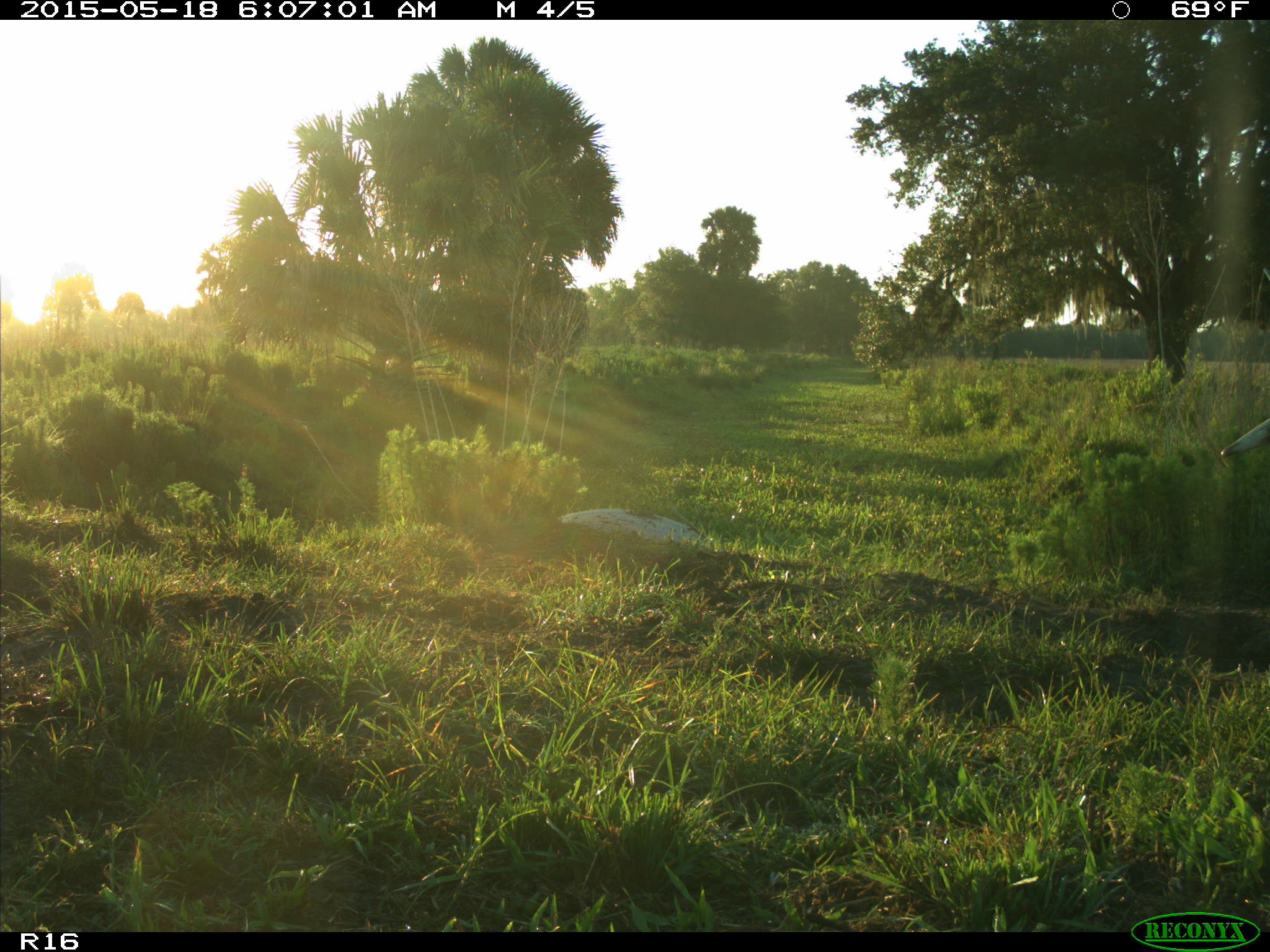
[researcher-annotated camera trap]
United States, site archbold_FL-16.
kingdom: Animalia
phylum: Chordata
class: Mammalia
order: Artiodactyla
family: Bovidae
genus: Bos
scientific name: Bos taurus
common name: domestic cow